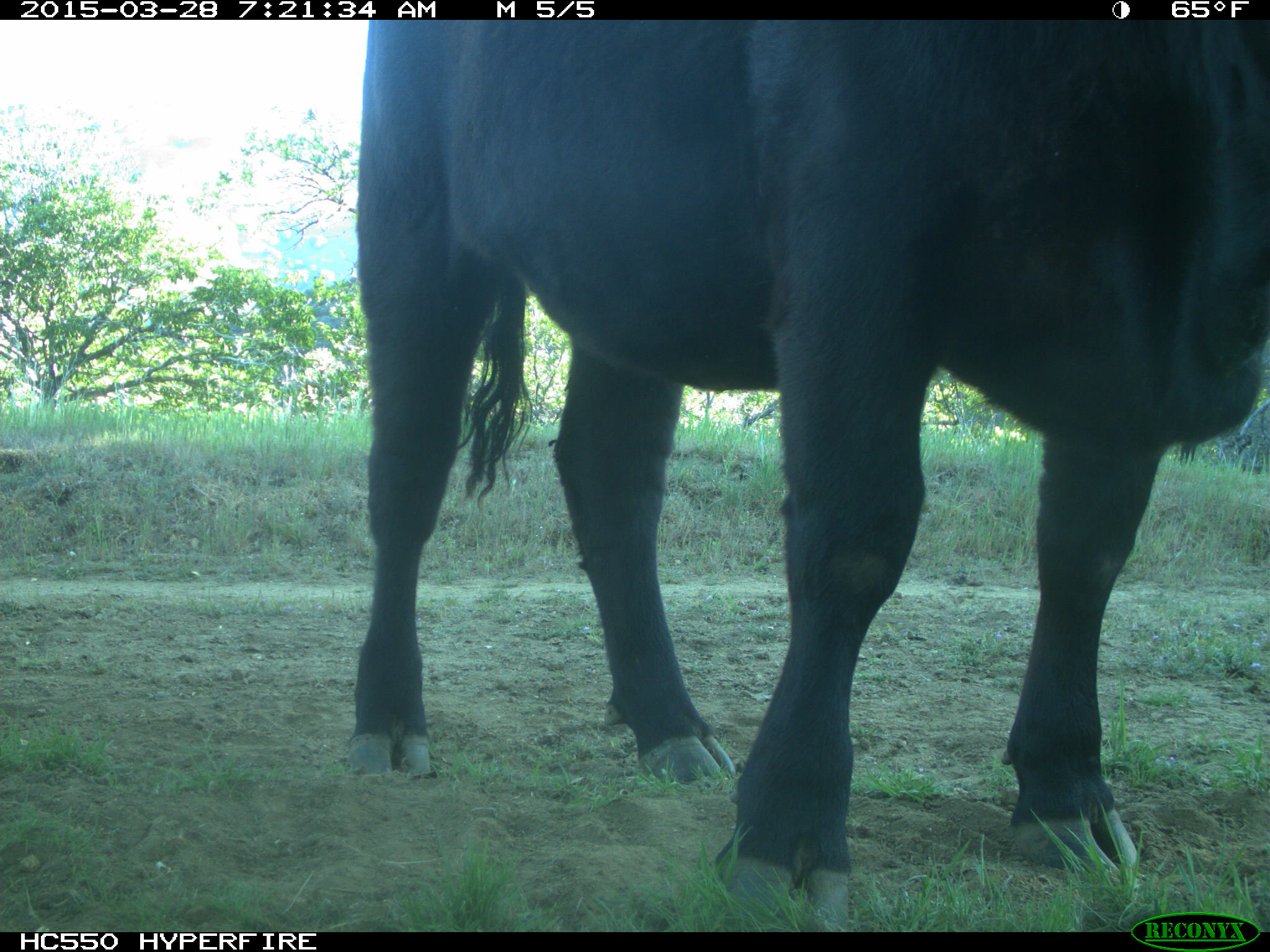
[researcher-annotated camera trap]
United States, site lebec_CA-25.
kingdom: Animalia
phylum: Chordata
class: Mammalia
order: Artiodactyla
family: Bovidae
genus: Bos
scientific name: Bos taurus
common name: domestic cow